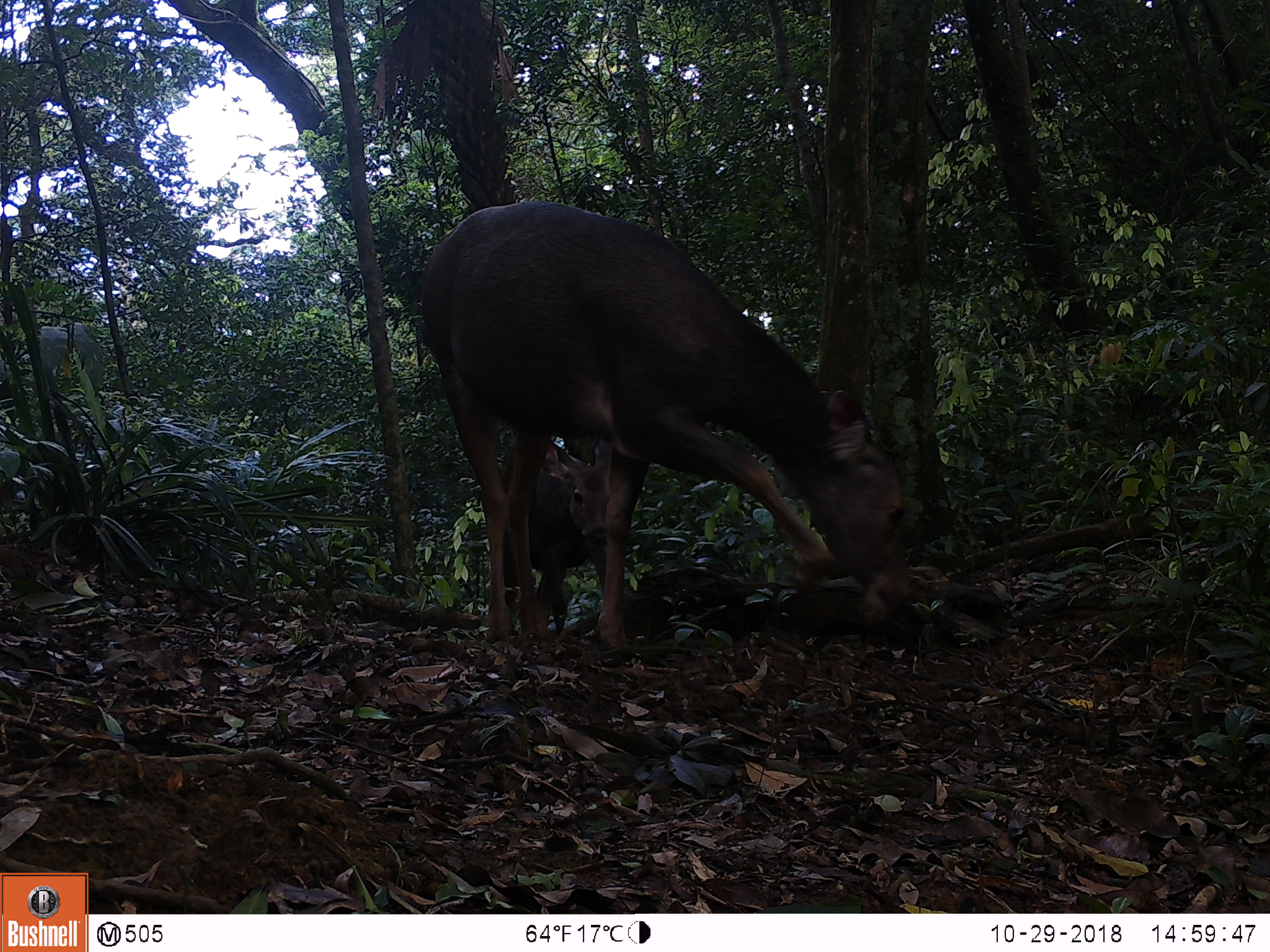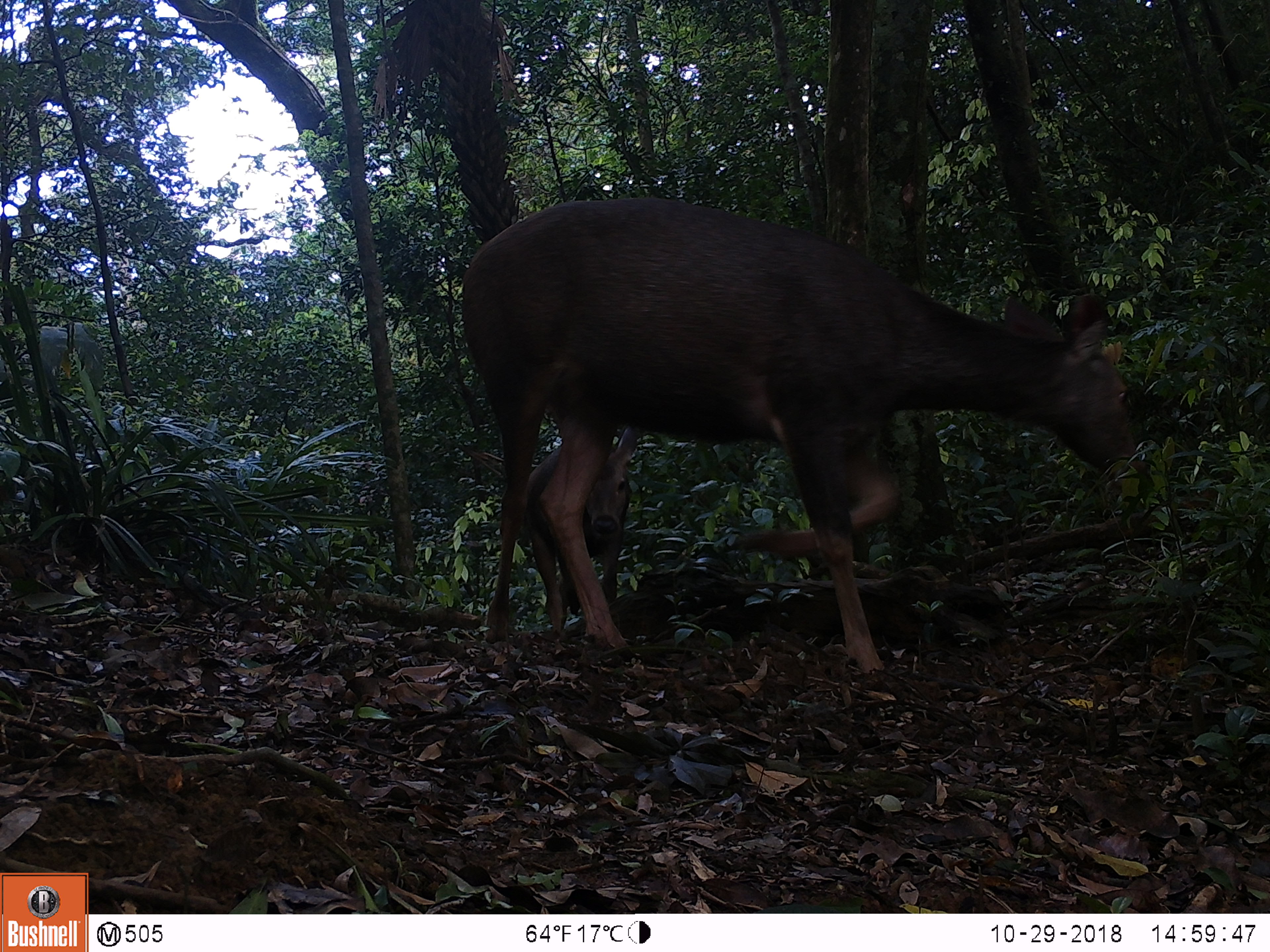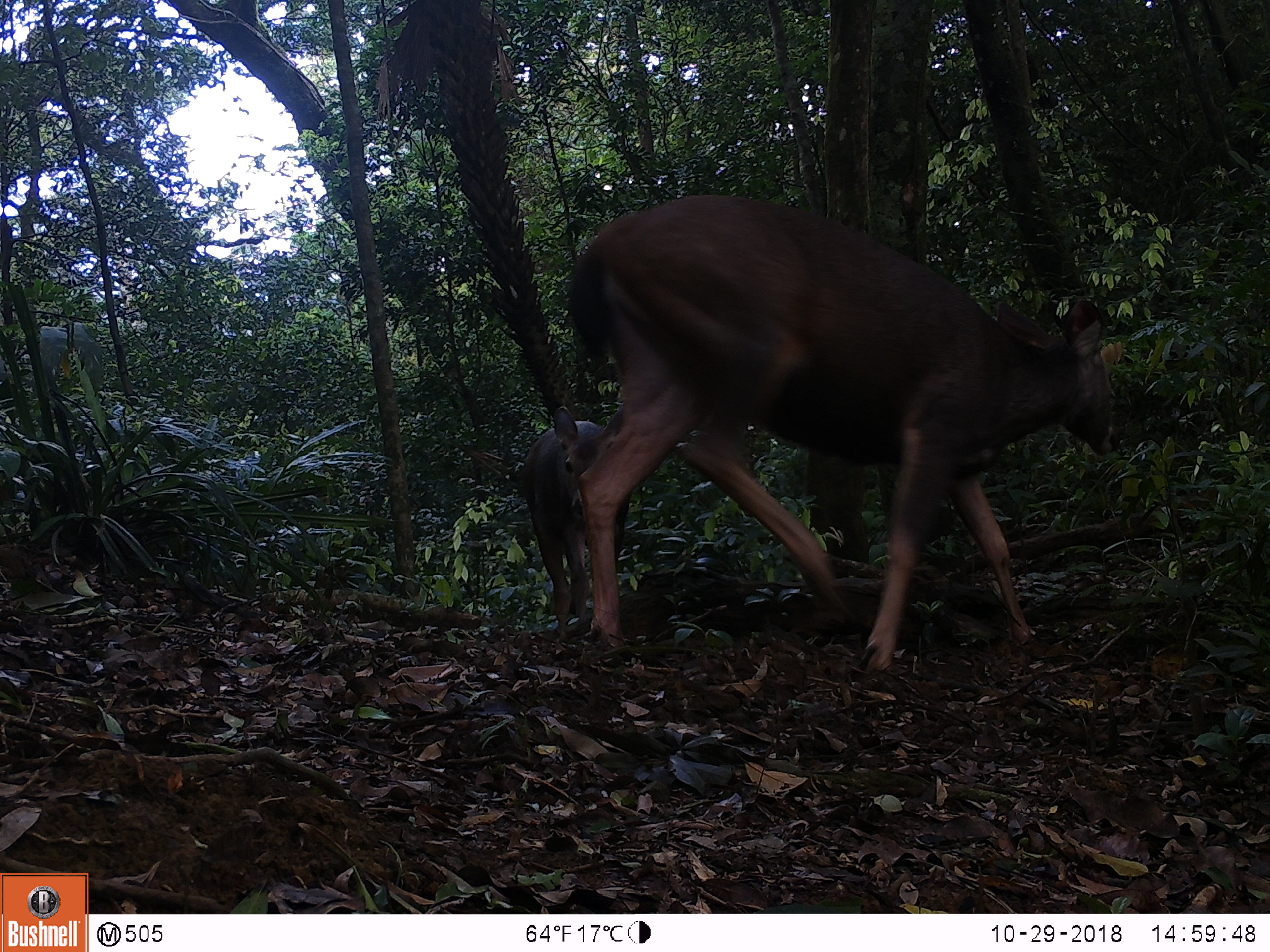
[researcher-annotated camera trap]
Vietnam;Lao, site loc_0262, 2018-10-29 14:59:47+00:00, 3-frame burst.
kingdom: Animalia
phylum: Chordata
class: Mammalia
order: Artiodactyla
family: Cervidae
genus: Rusa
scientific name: Rusa unicolor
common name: sambar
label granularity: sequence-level